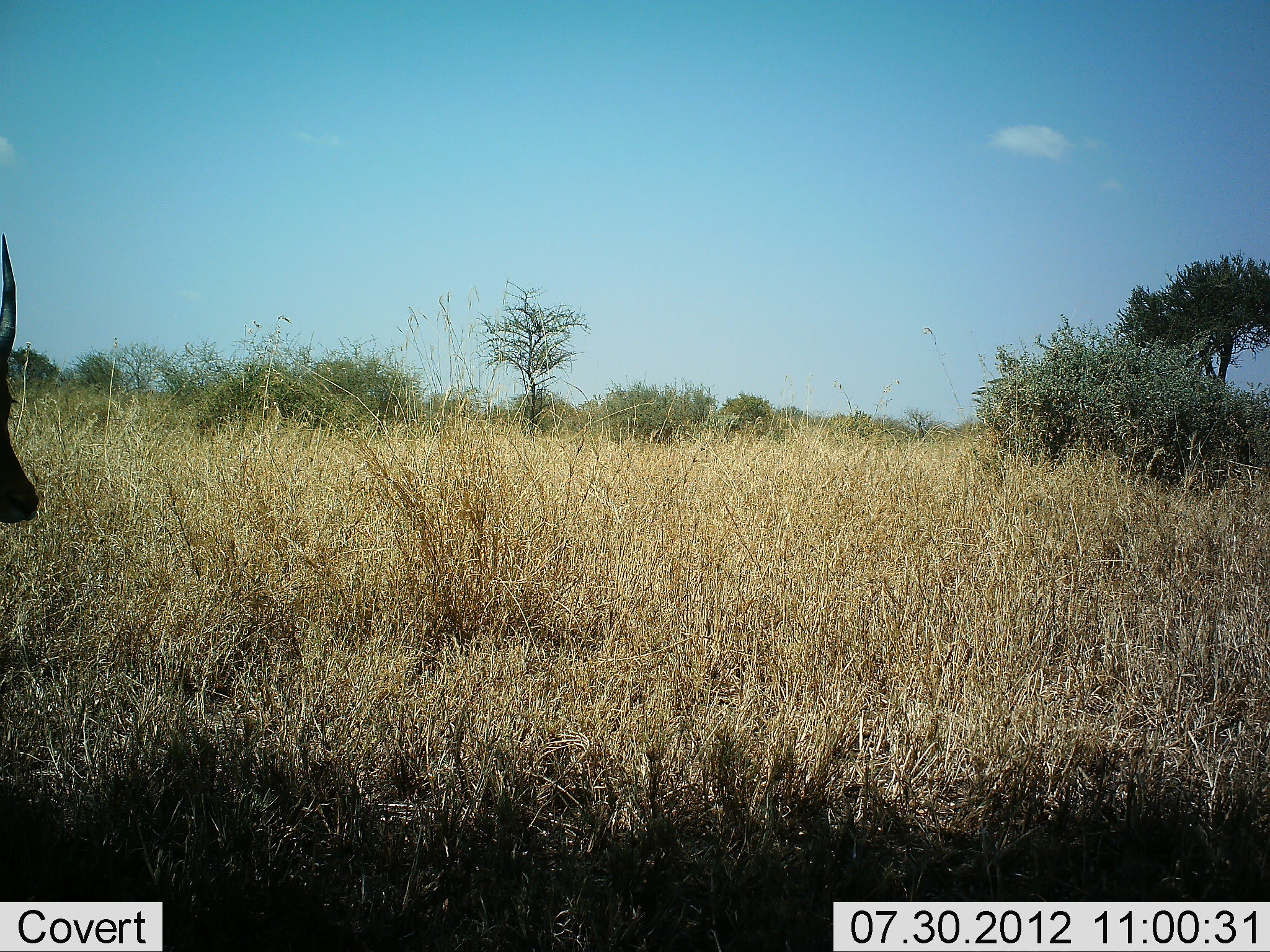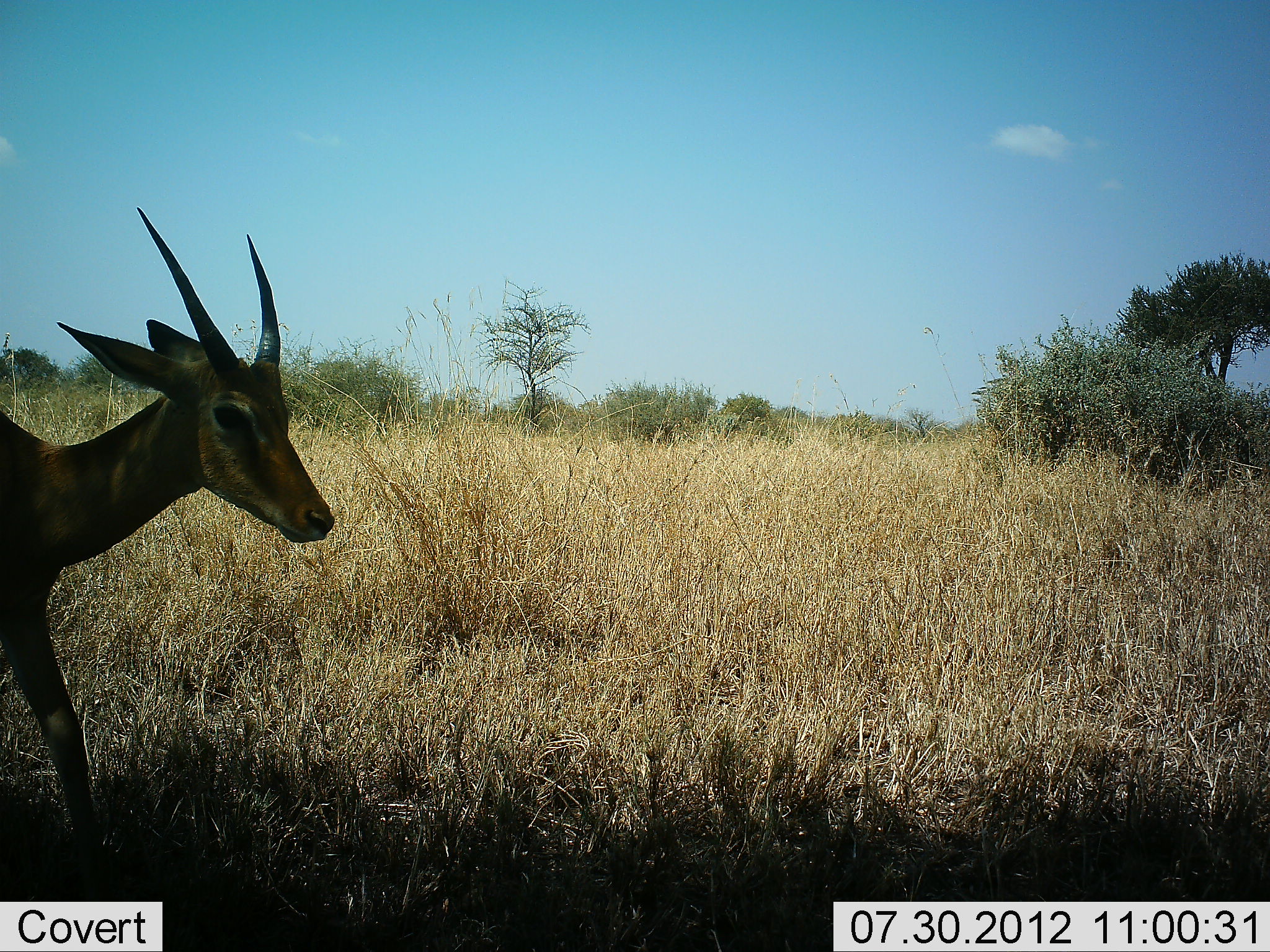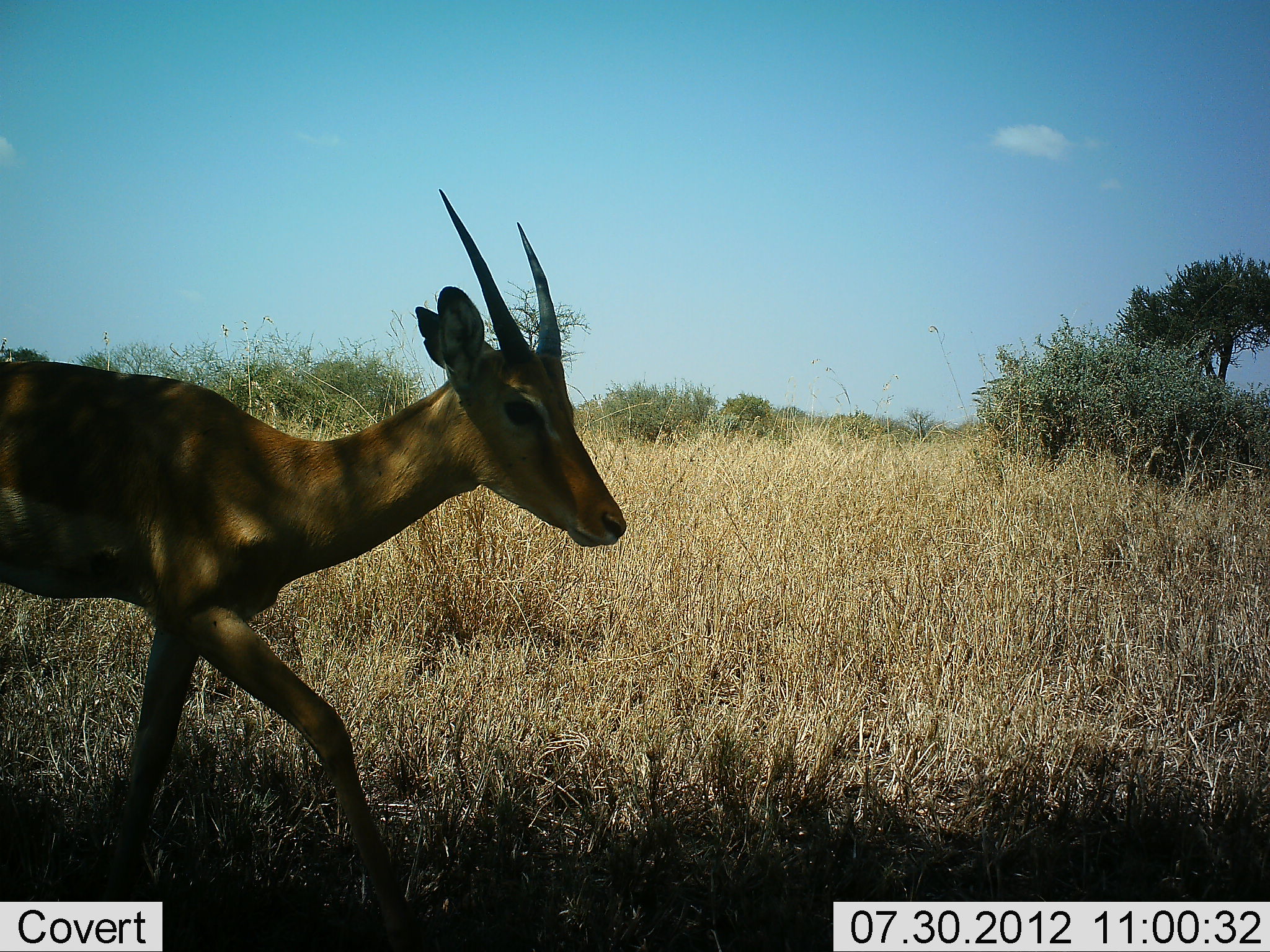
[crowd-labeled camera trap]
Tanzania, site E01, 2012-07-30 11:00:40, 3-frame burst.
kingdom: Animalia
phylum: Chordata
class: Mammalia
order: Artiodactyla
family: Bovidae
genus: Aepyceros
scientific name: Aepyceros melampus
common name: impala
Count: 1.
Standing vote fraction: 86%.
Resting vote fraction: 0%.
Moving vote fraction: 14%.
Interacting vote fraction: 0%.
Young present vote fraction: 0%.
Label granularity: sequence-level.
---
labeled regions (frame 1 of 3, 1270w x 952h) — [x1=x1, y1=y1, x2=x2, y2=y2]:
animal: [x1=0, y1=233, x2=40, y2=524]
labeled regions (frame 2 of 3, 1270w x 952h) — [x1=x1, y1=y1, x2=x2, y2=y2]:
animal: [x1=0, y1=206, x2=336, y2=902]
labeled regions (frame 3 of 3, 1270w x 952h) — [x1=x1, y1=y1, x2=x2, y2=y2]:
animal: [x1=0, y1=188, x2=625, y2=951]